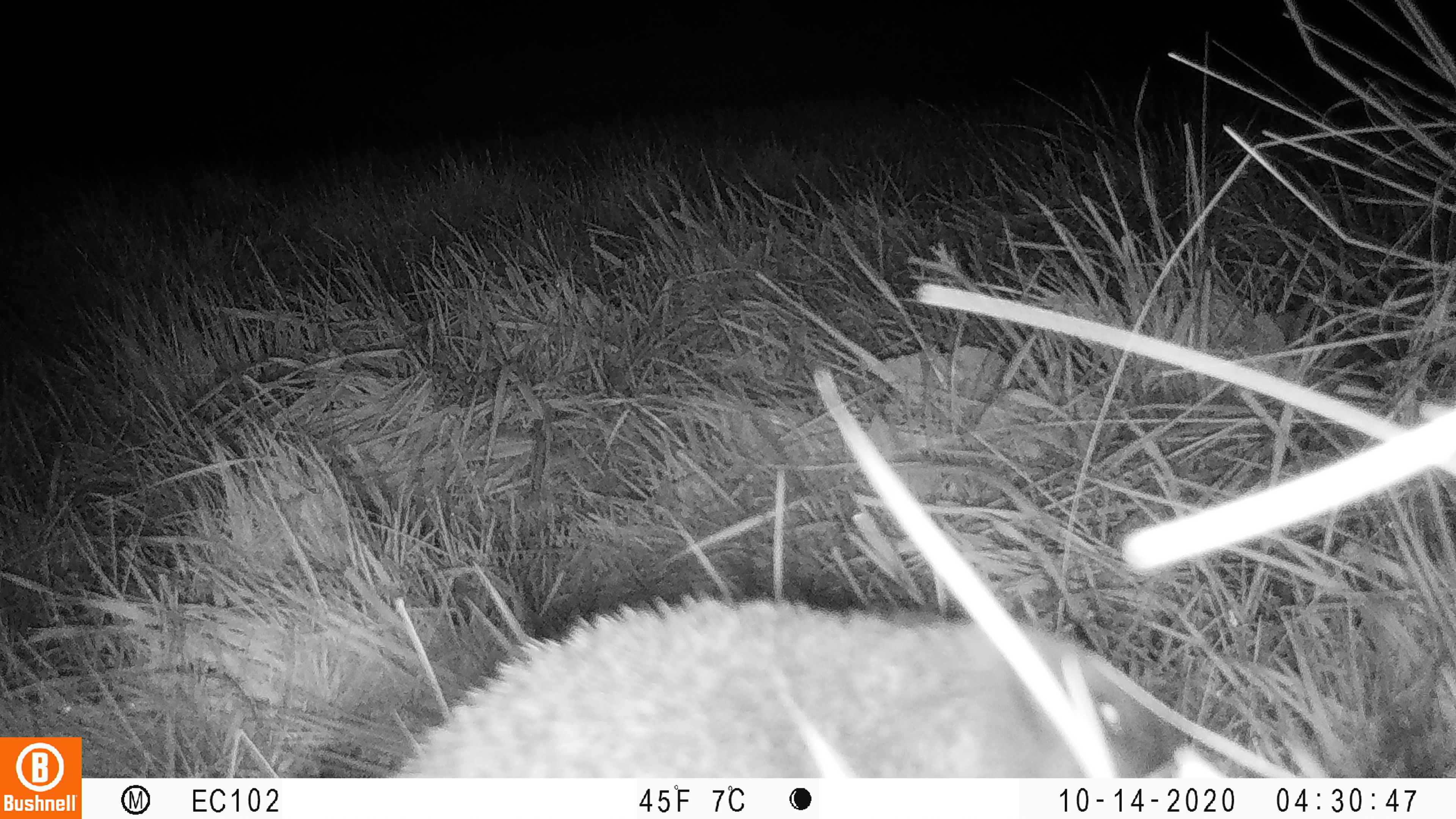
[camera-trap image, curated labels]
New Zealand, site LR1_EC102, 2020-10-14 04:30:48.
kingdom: Animalia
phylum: Chordata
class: Mammalia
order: Eulipotyphla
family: Erinaceidae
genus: Erinaceus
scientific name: Erinaceus europaeus europaeus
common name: european hedgehog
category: hedgehog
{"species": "hedgehog (european hedgehog) (Erinaceus europaeus europaeus)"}